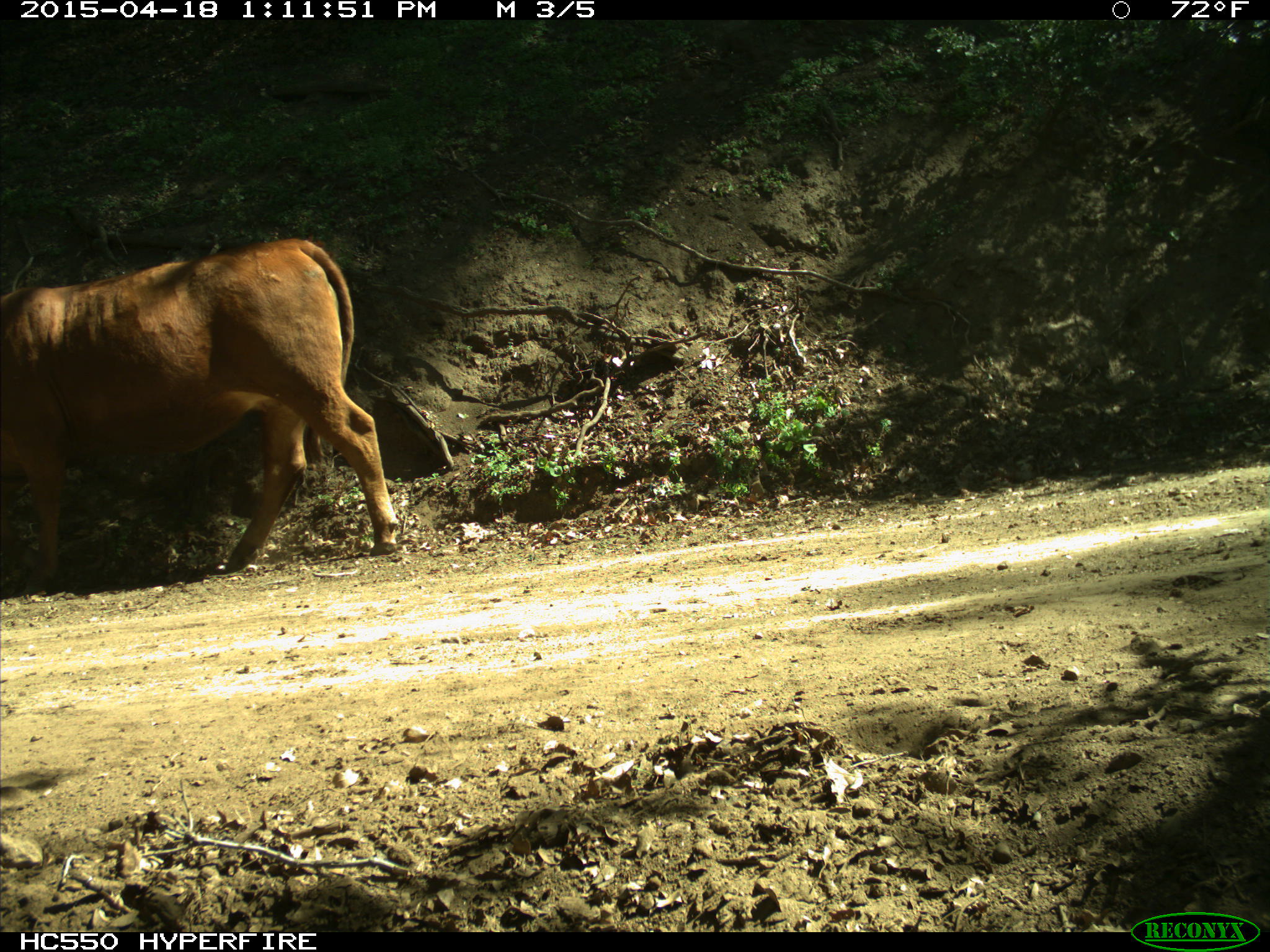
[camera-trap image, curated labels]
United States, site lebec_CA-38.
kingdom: Animalia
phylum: Chordata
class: Mammalia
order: Artiodactyla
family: Bovidae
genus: Bos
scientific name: Bos taurus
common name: domestic cow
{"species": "Bos taurus (domestic cow)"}